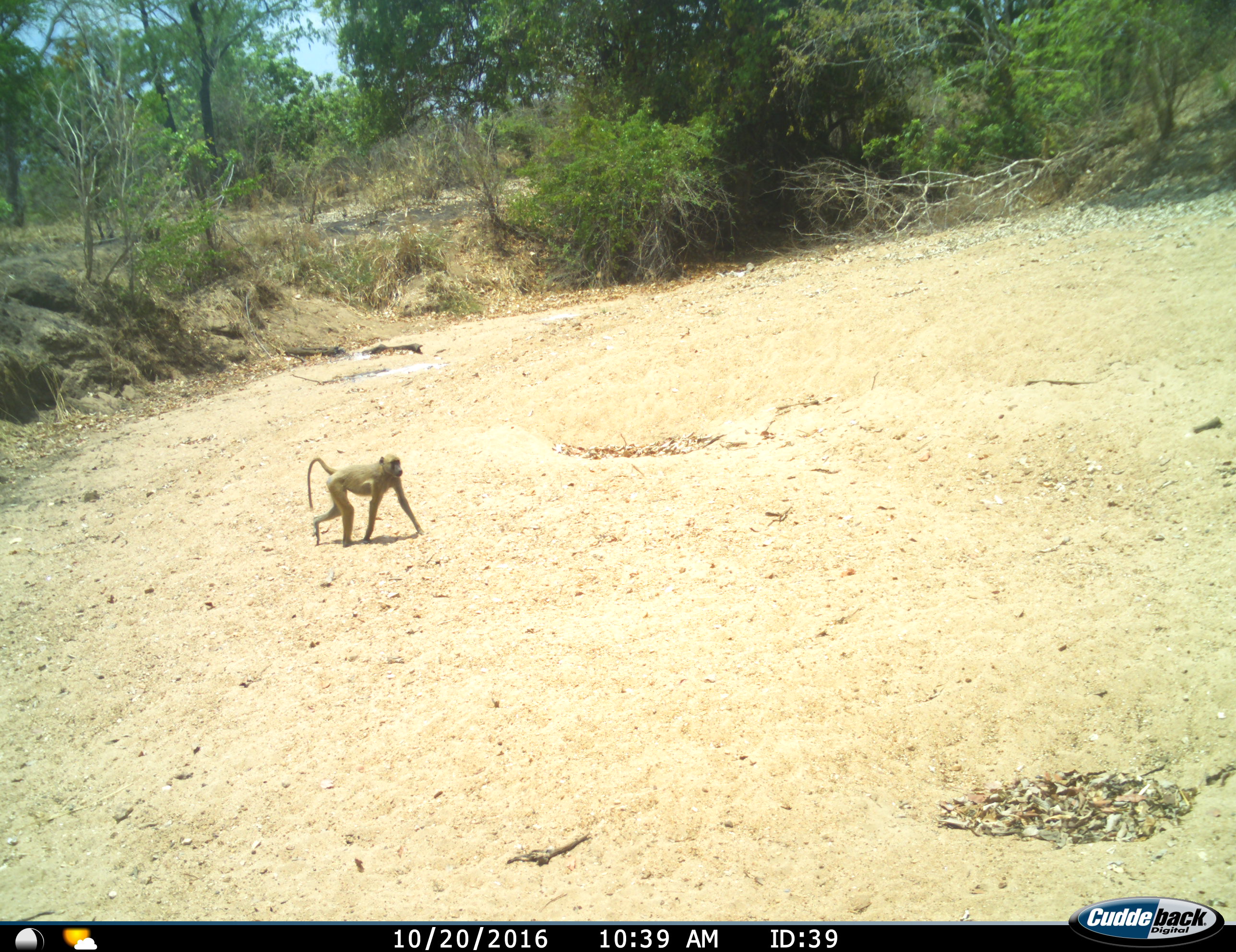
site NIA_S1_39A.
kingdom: Animalia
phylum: Chordata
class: Mammalia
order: Primates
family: Cercopithecidae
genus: Papio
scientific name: Papio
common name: baboon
Baboon (Papio), count 1. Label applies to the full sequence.